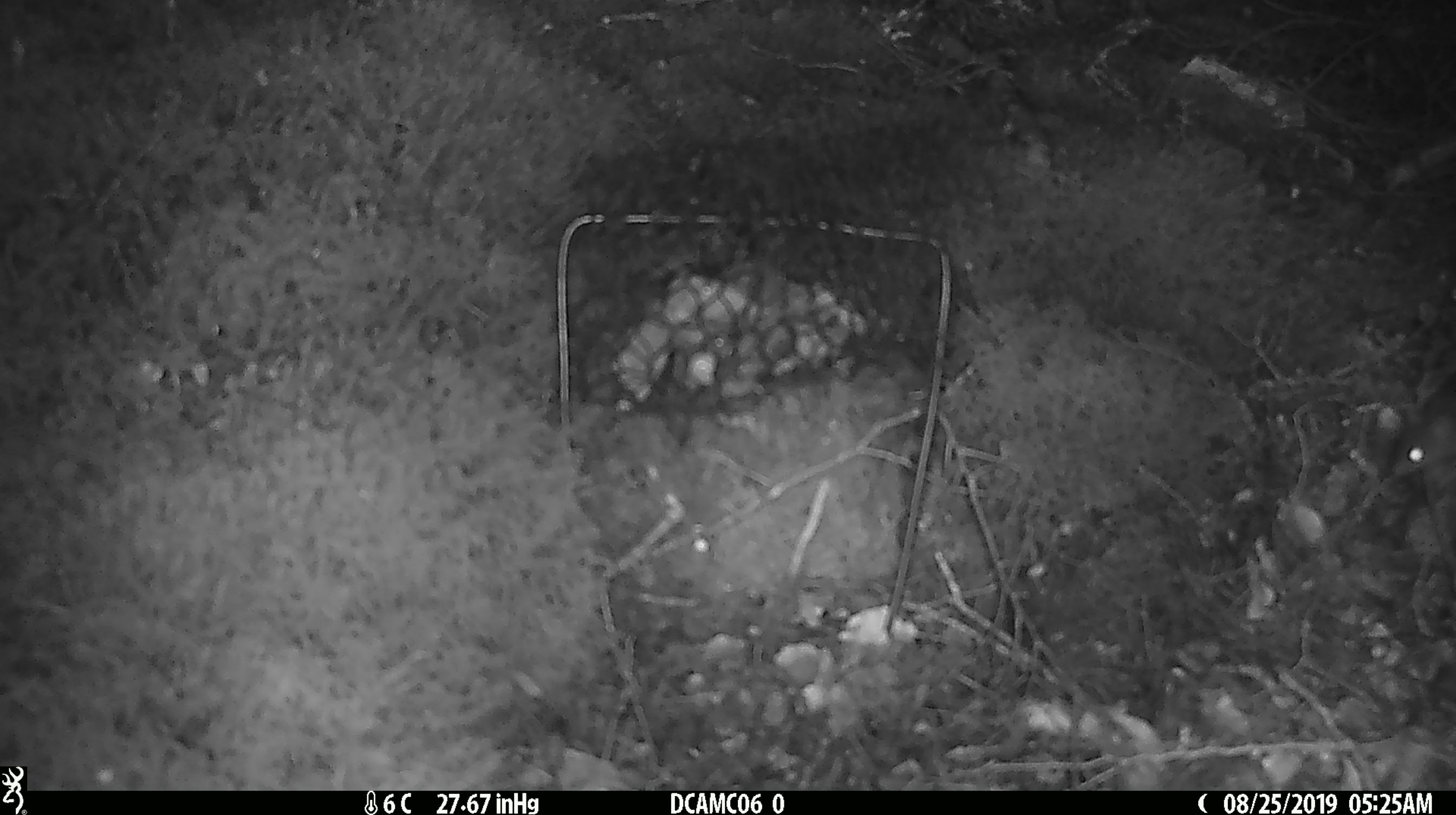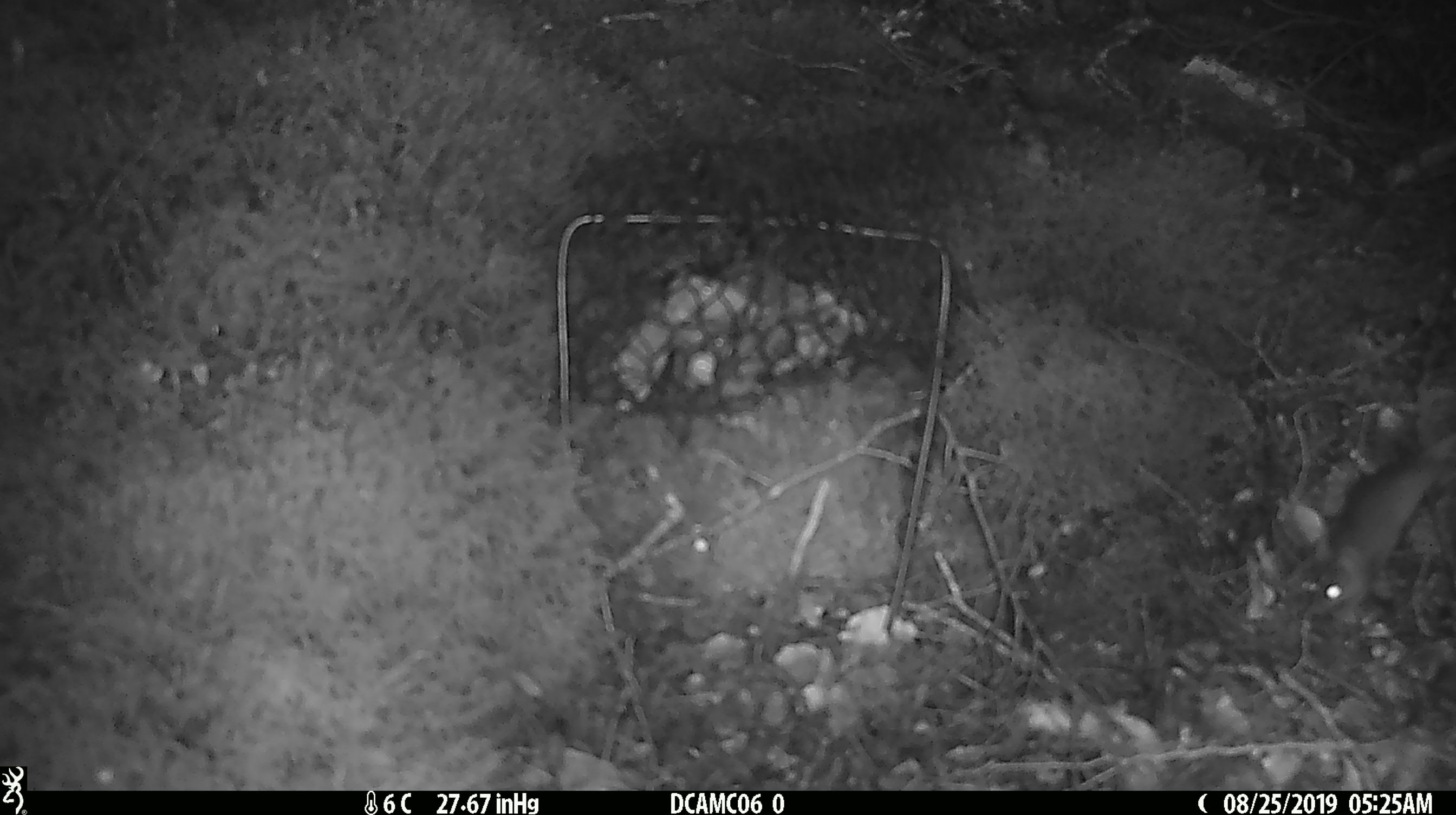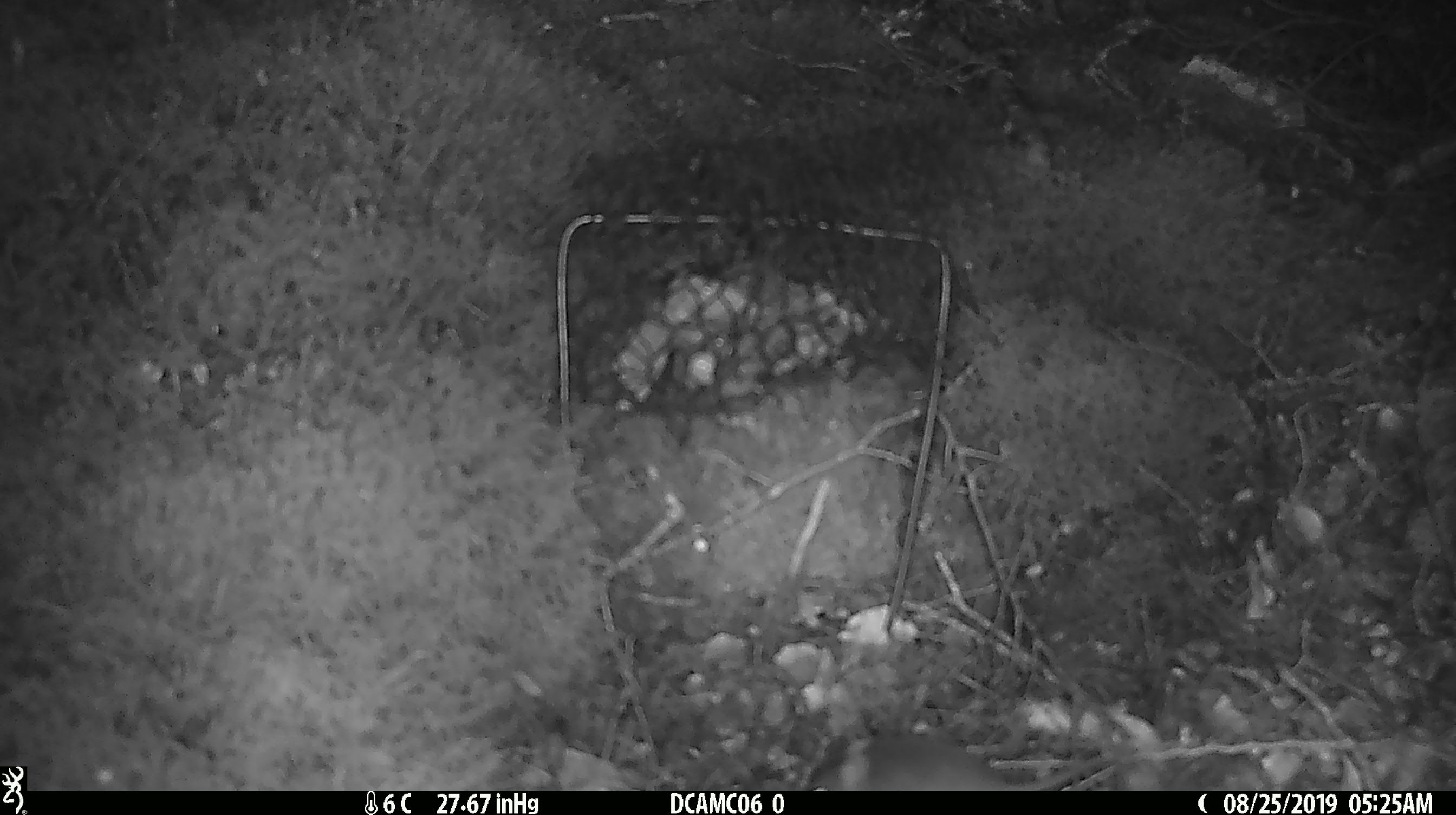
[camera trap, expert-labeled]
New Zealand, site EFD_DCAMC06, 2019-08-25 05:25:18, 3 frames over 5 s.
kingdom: Animalia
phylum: Chordata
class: Mammalia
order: Rodentia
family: Muridae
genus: Mus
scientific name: Mus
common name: mouse